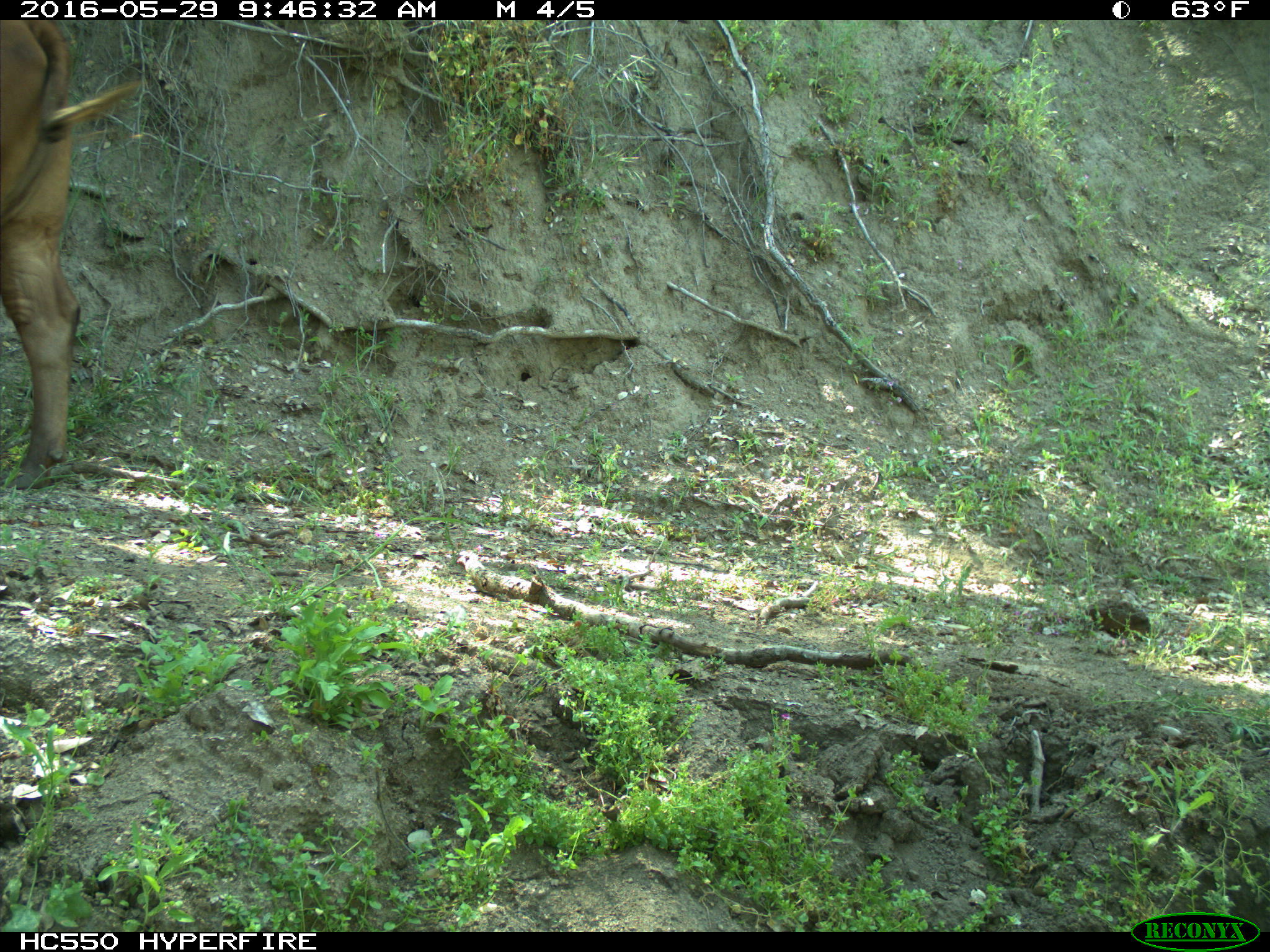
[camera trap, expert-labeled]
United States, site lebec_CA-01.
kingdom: Animalia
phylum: Chordata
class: Mammalia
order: Artiodactyla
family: Bovidae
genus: Bos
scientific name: Bos taurus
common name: domestic cow